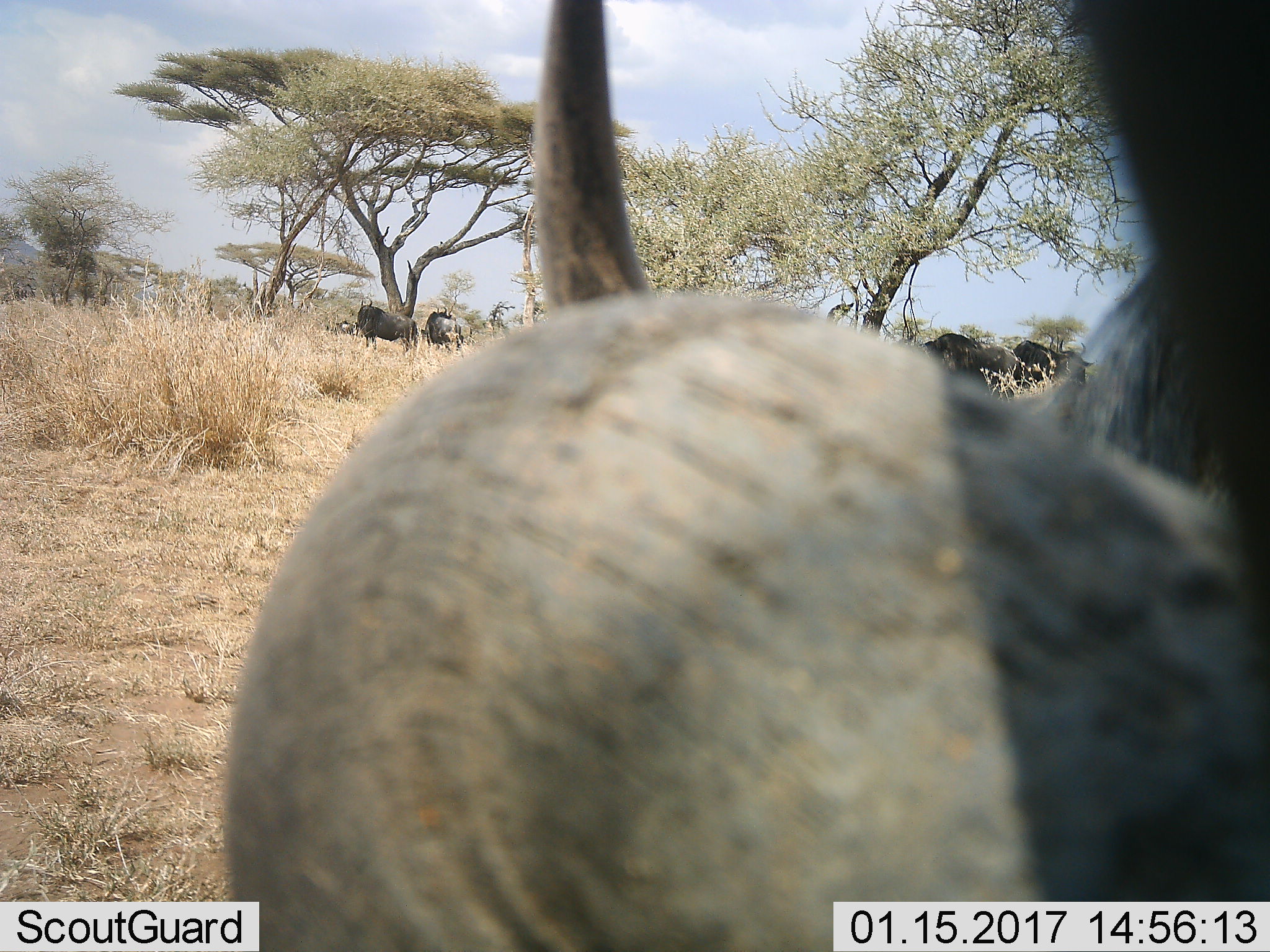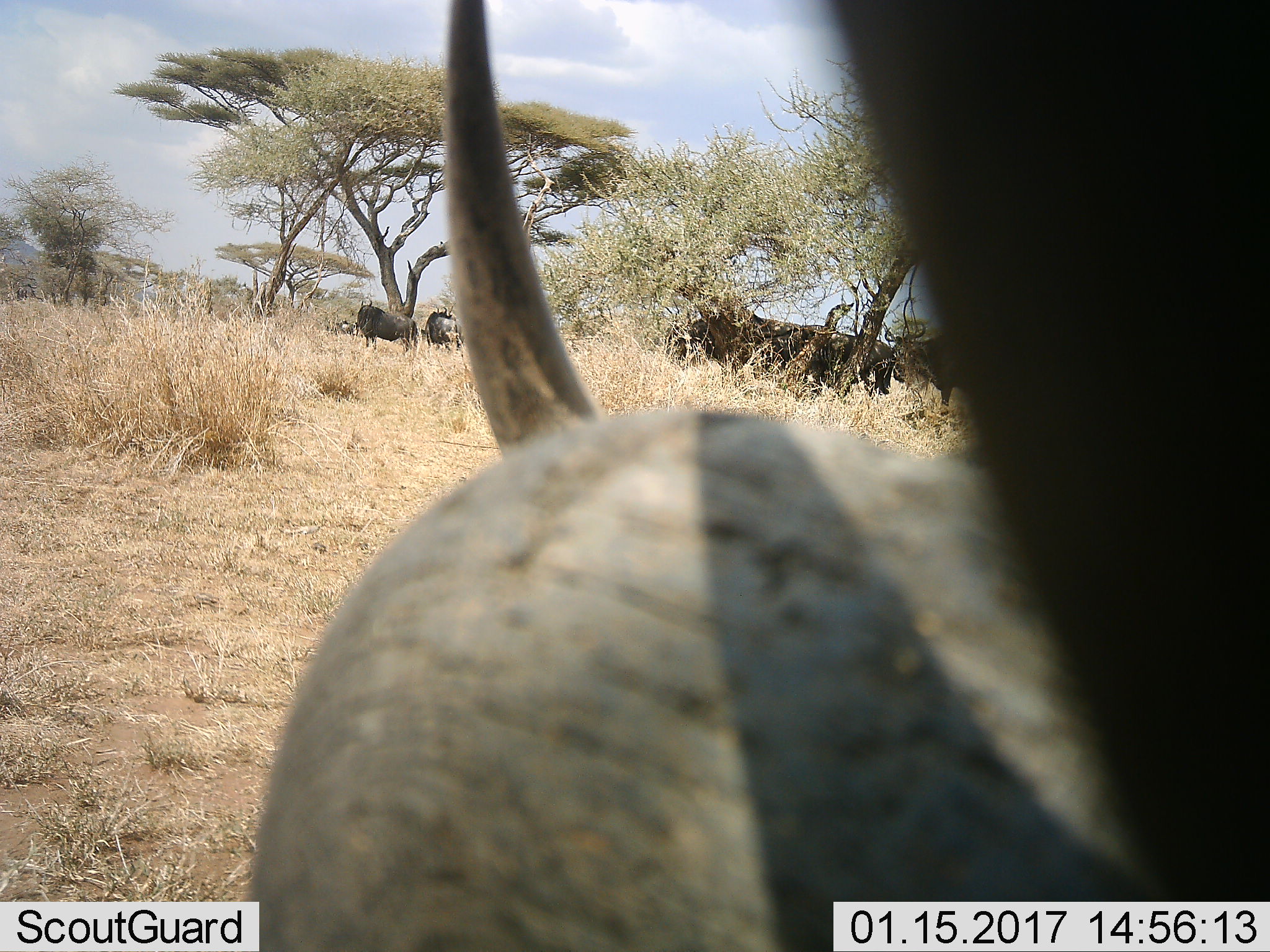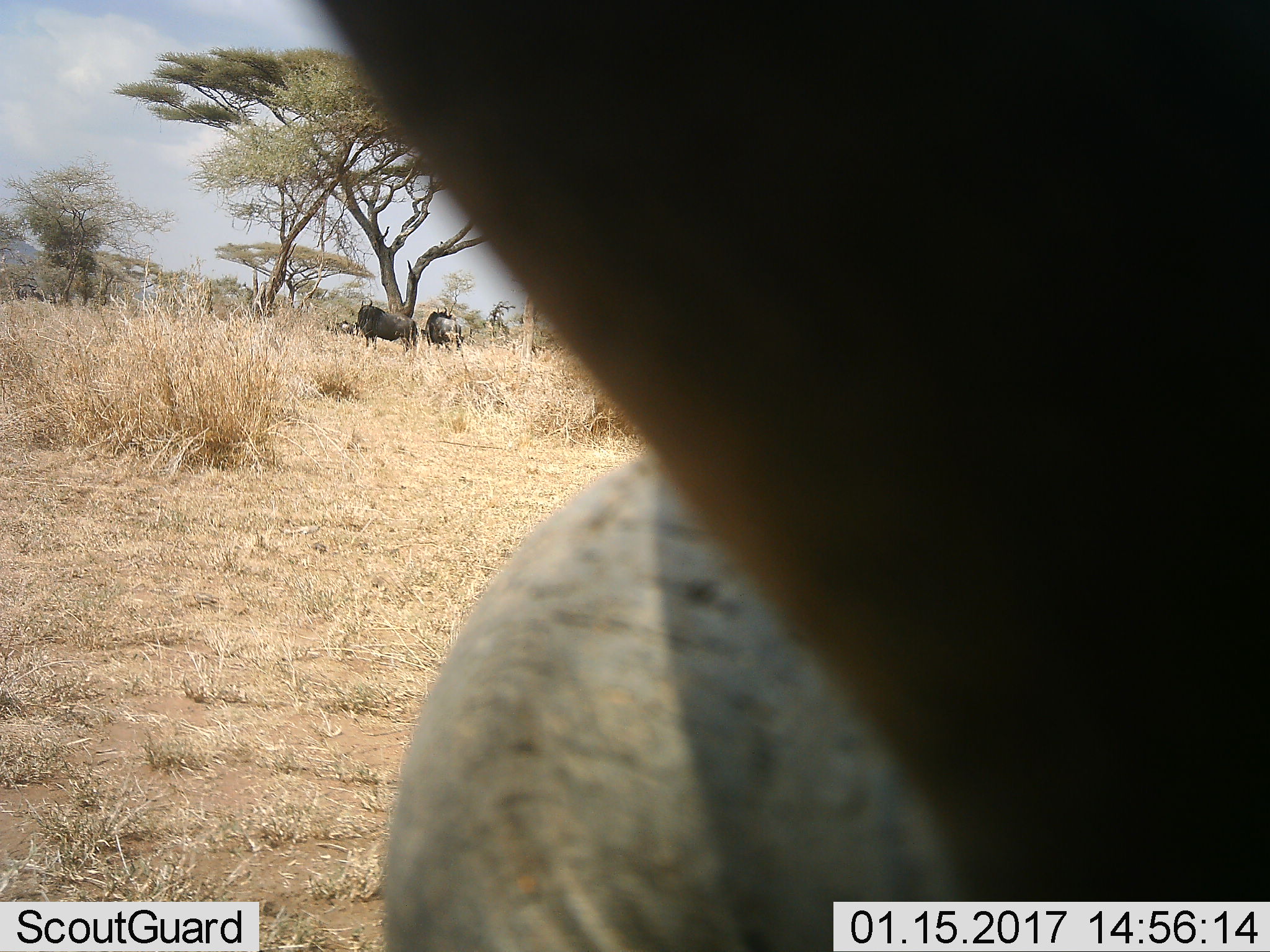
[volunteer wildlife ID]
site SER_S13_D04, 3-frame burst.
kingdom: Animalia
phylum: Chordata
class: Mammalia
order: Artiodactyla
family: Bovidae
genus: Connochaetes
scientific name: Connochaetes taurinus taurinus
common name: blue wildebeest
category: wildebeestblue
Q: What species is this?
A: Wildebeestblue (blue wildebeest) (Connochaetes taurinus taurinus).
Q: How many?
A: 8.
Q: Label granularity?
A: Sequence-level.